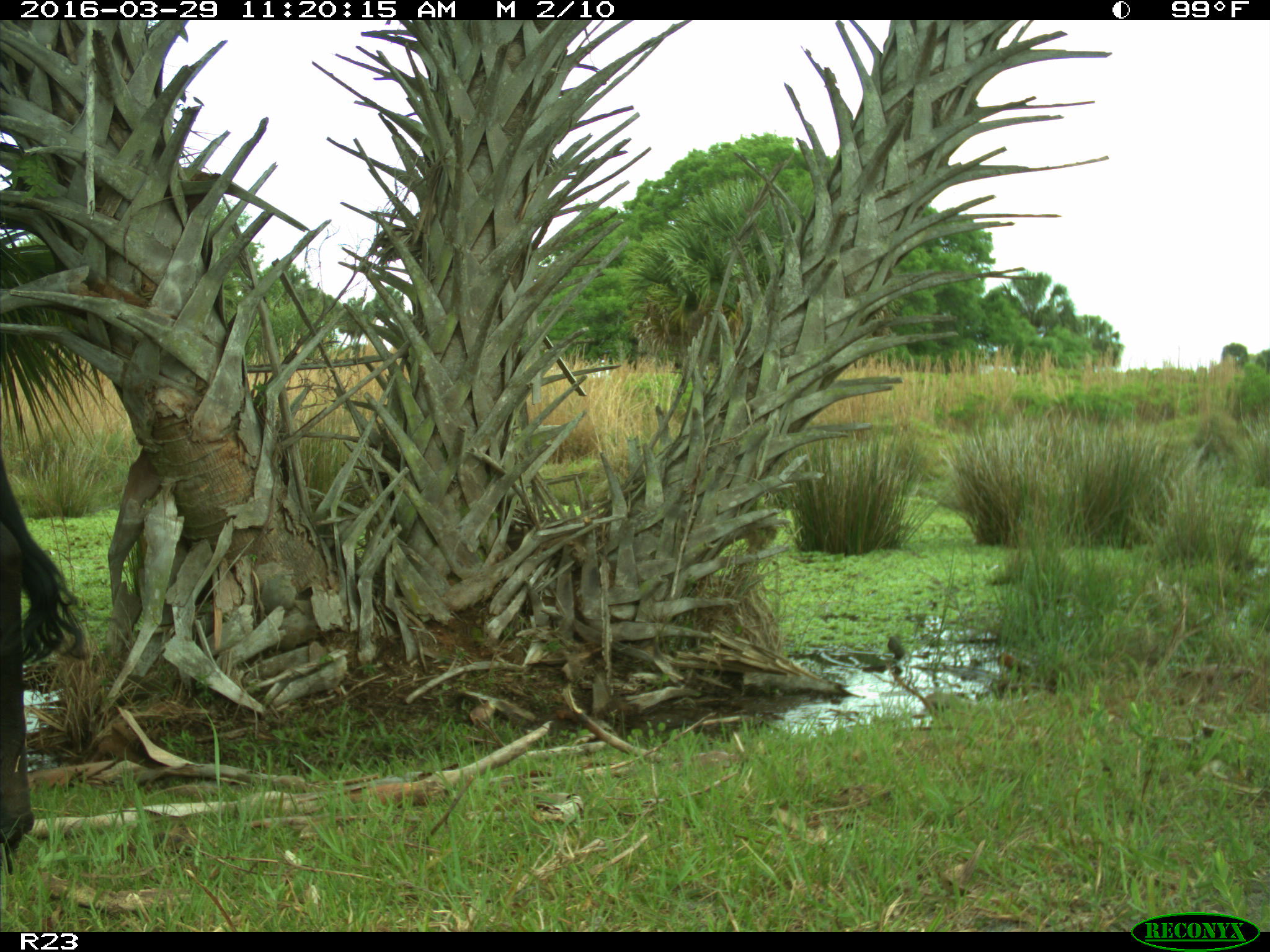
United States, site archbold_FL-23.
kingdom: Animalia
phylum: Chordata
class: Mammalia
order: Artiodactyla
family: Bovidae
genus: Bos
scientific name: Bos taurus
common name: domestic cow